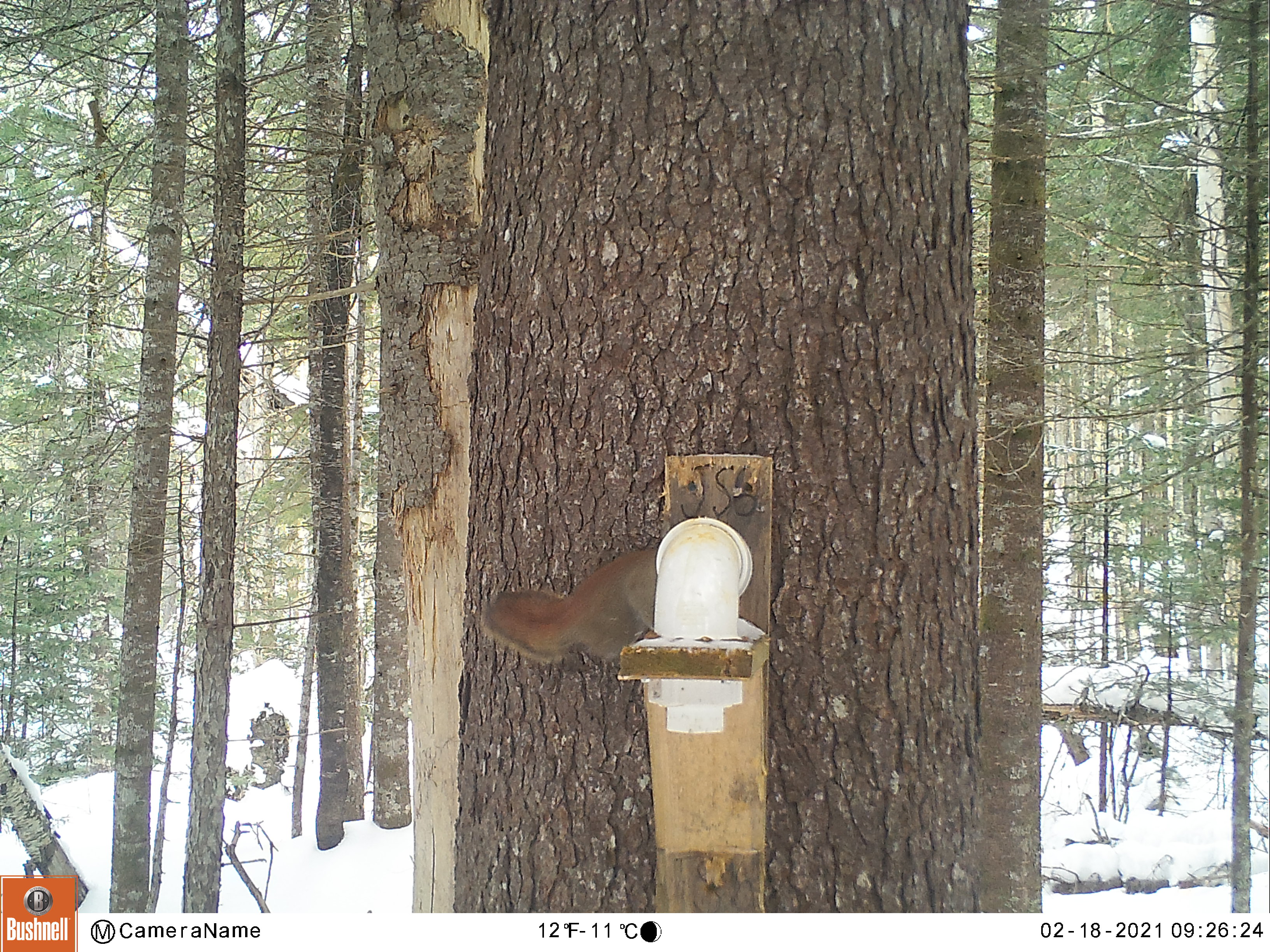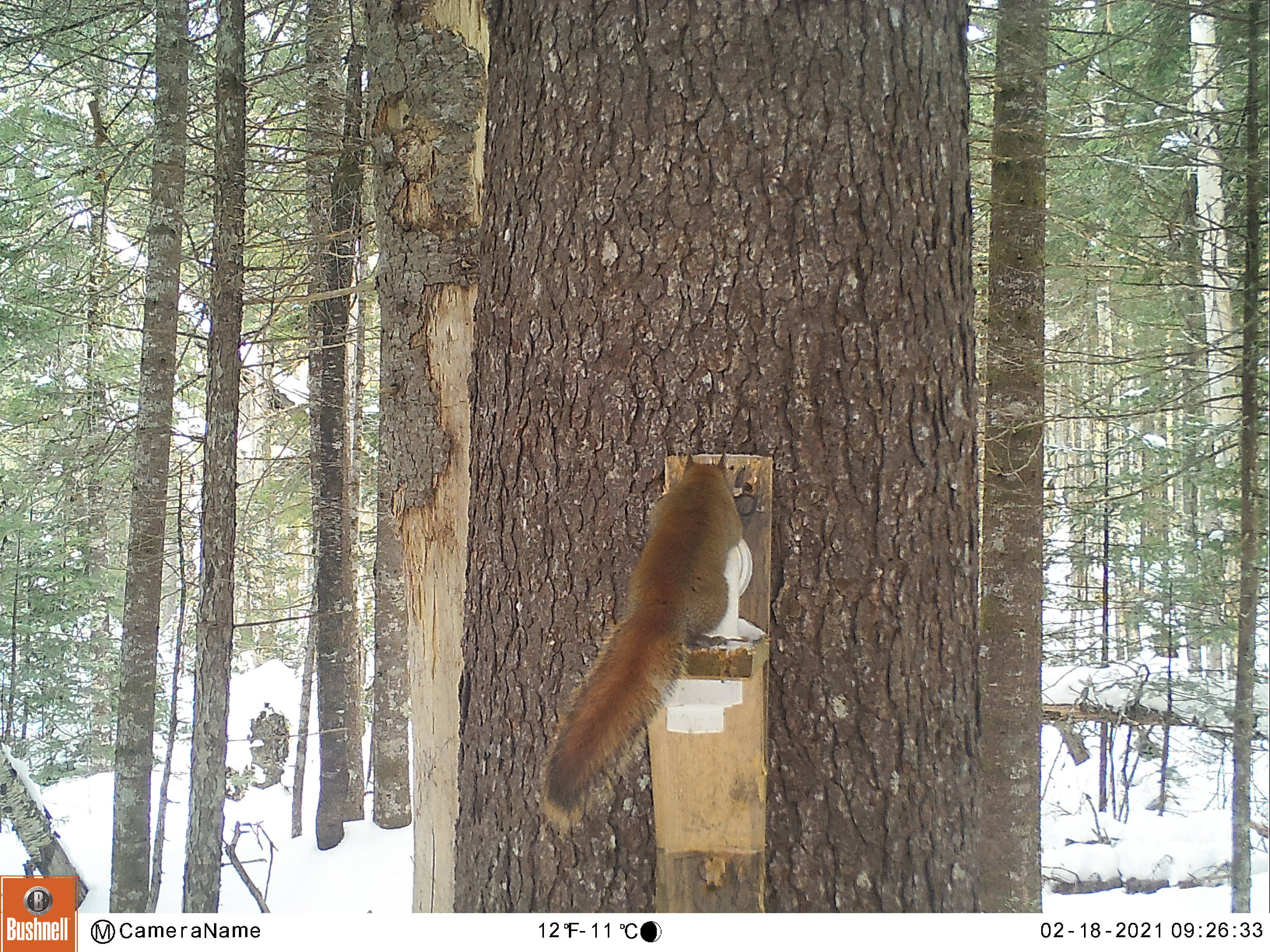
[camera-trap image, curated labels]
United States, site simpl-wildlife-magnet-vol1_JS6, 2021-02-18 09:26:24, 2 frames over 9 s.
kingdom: Animalia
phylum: Chordata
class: Mammalia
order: Rodentia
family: Sciuridae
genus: Tamiasciurus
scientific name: Tamiasciurus hudsonicus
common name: red squirrel